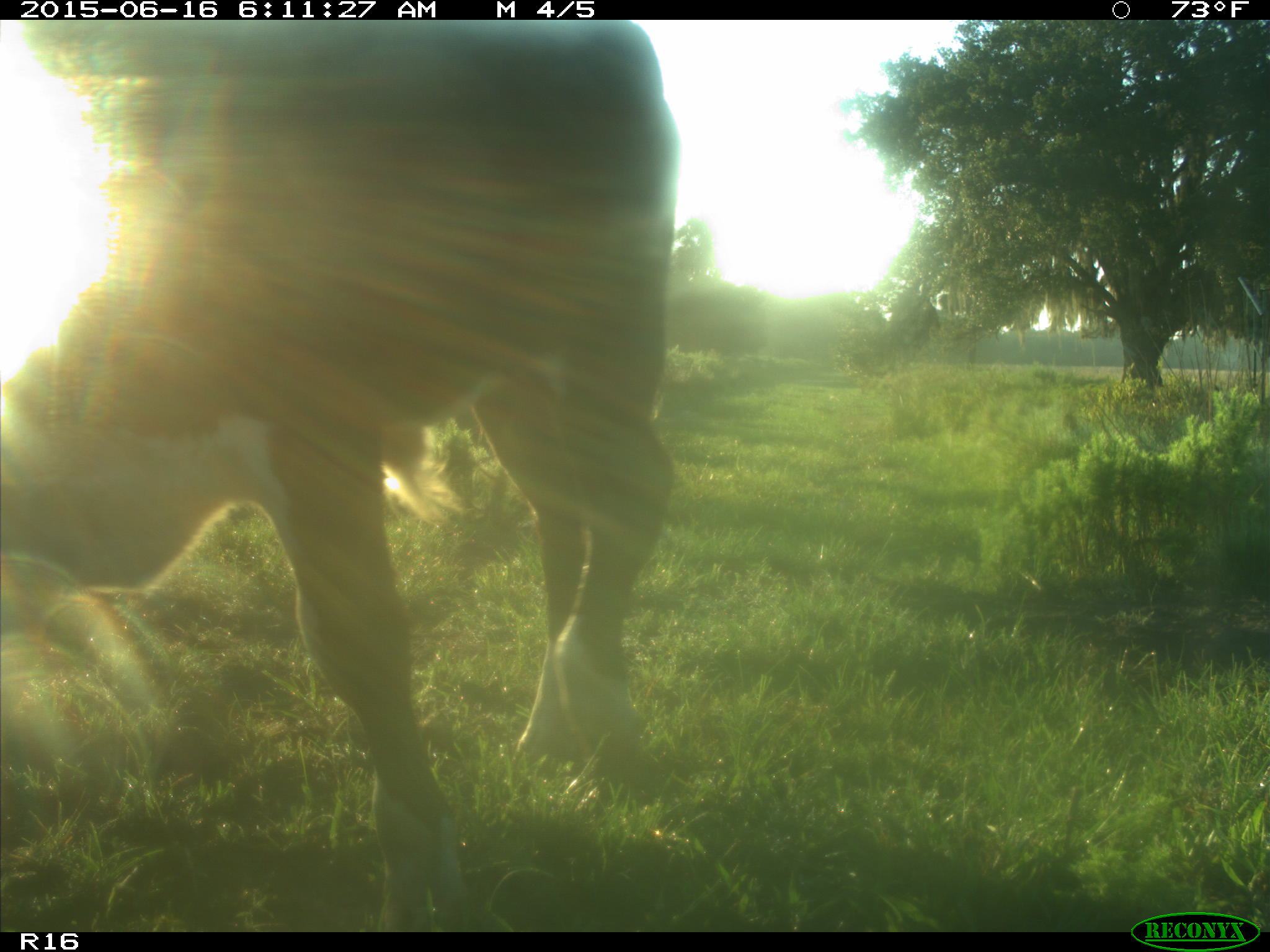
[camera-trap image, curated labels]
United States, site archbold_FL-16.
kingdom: Animalia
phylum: Chordata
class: Mammalia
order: Artiodactyla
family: Bovidae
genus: Bos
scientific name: Bos taurus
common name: domestic cow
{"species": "Bos taurus (domestic cow)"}